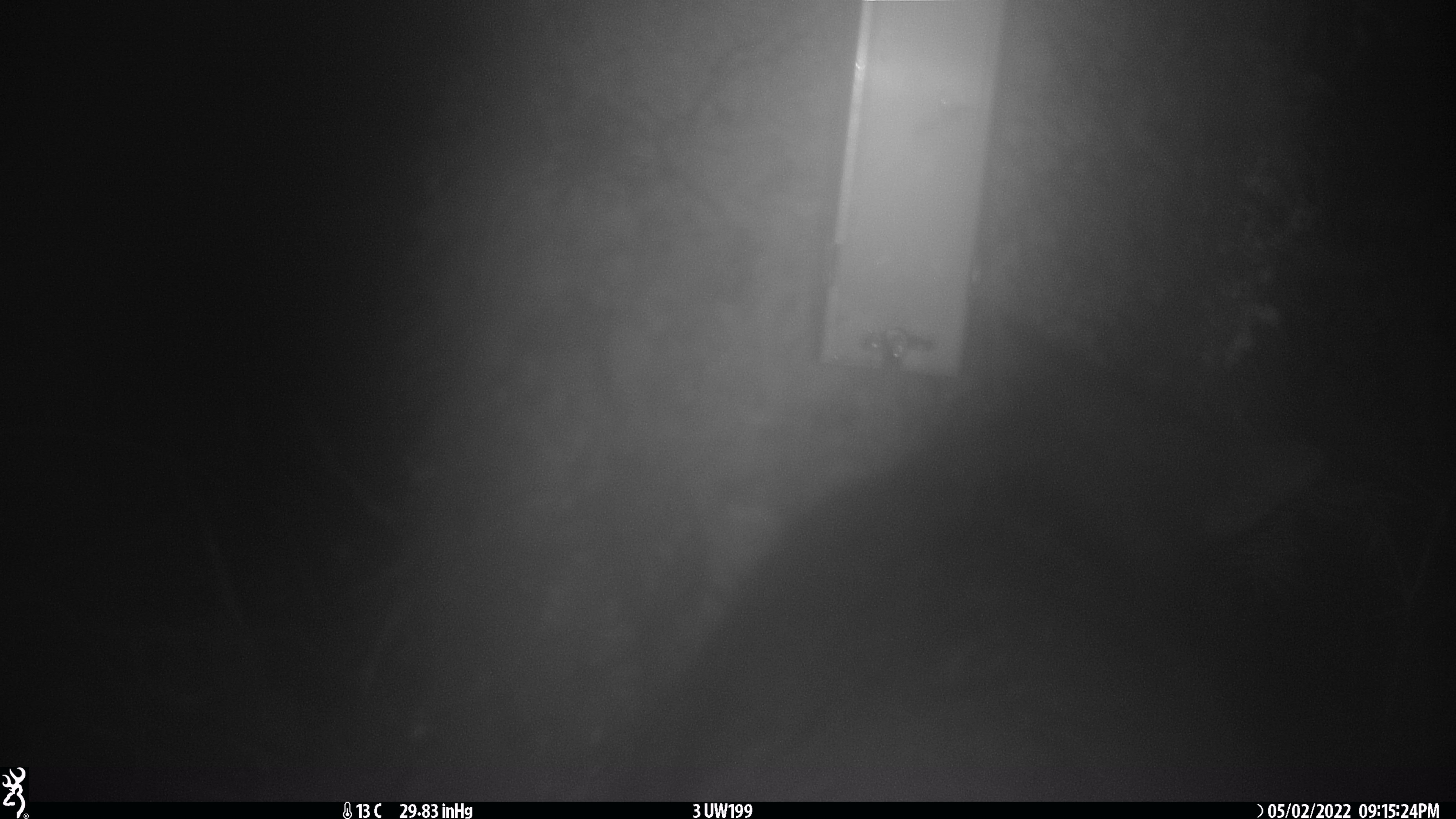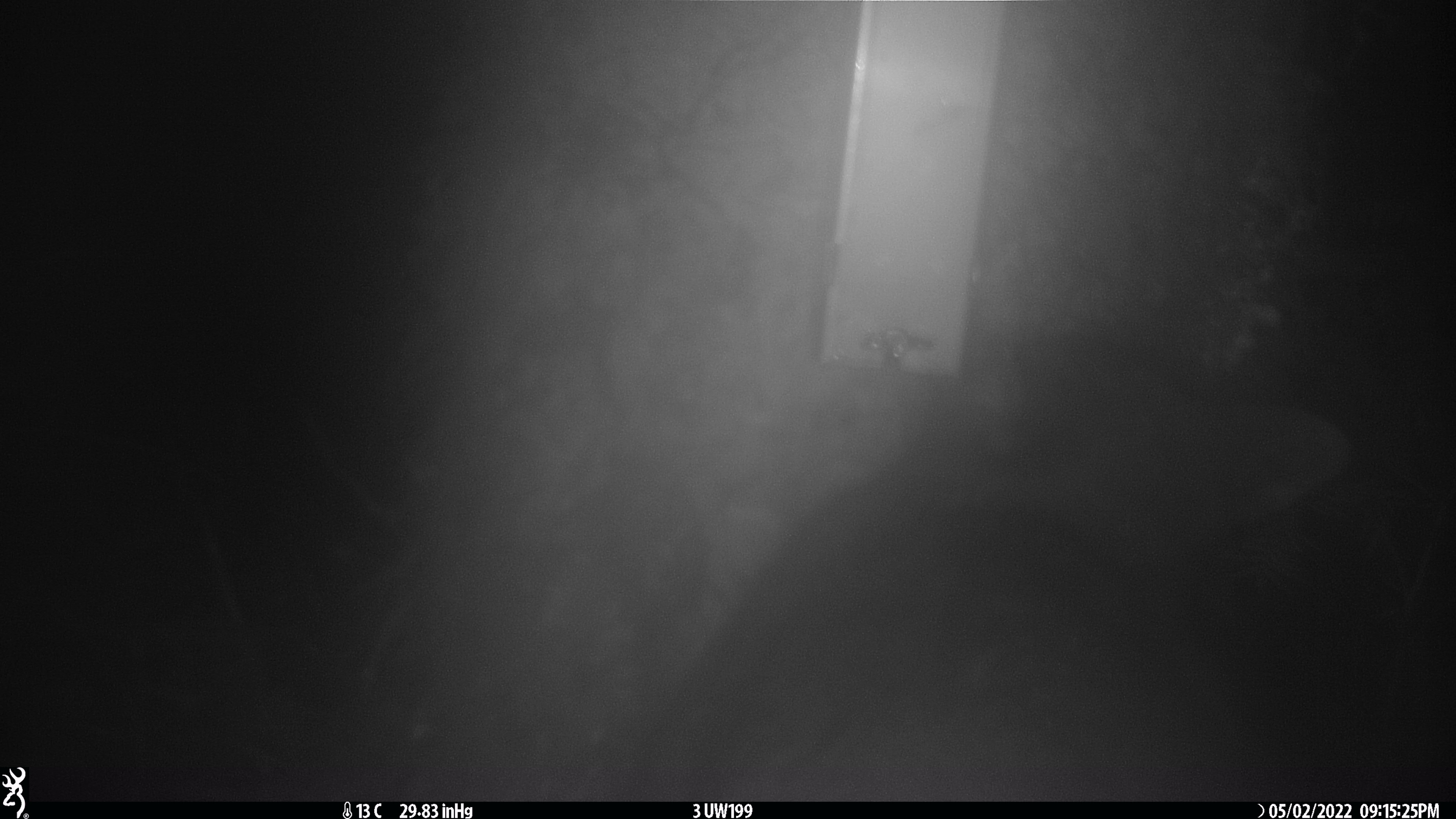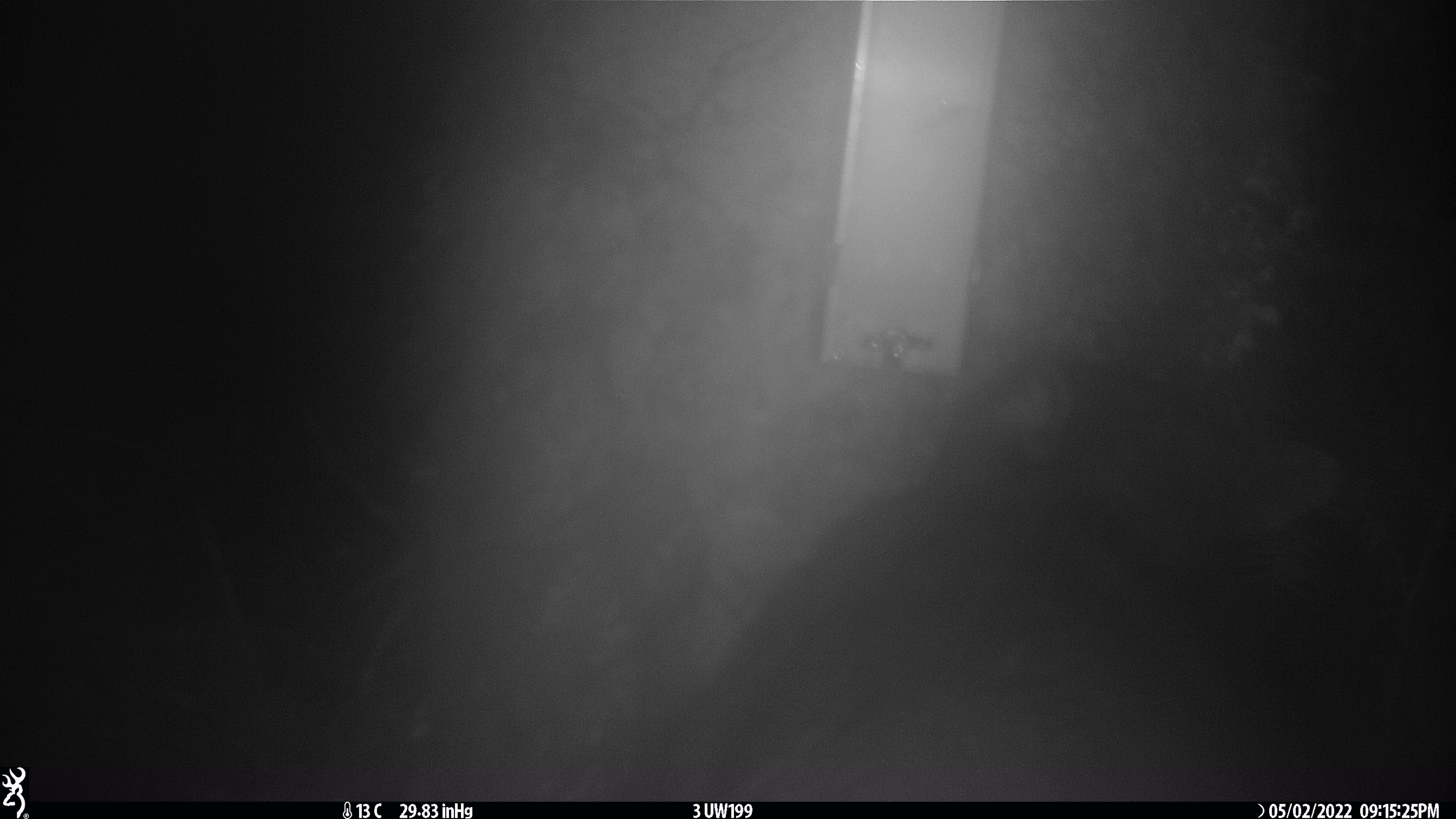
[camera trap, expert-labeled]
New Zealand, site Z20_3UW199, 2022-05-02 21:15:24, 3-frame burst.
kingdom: Animalia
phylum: Chordata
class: Mammalia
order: Diprotodontia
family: Phalangeridae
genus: Trichosurus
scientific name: Trichosurus vulpecula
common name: common brushtail possum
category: possum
Possum (common brushtail possum) (Trichosurus vulpecula).